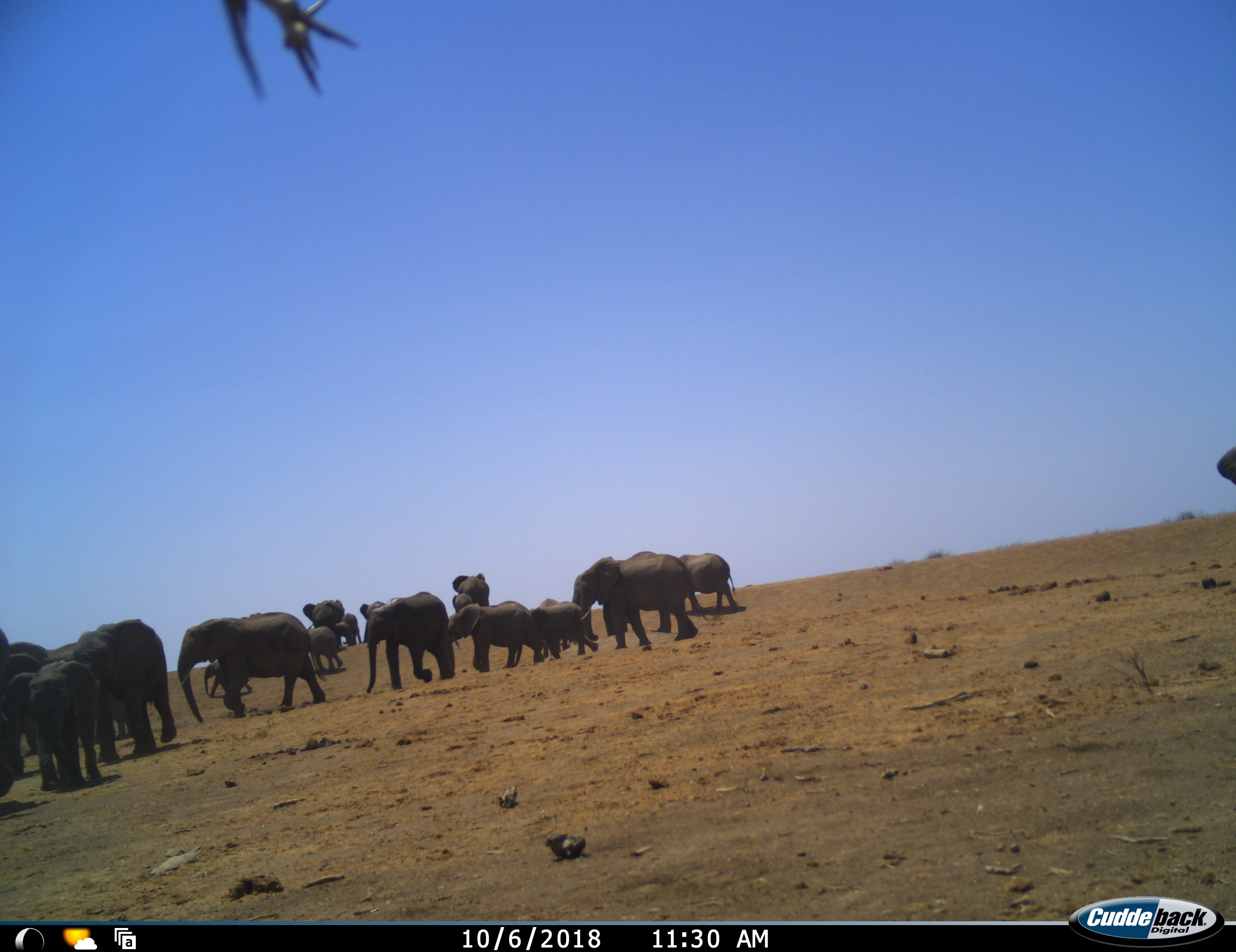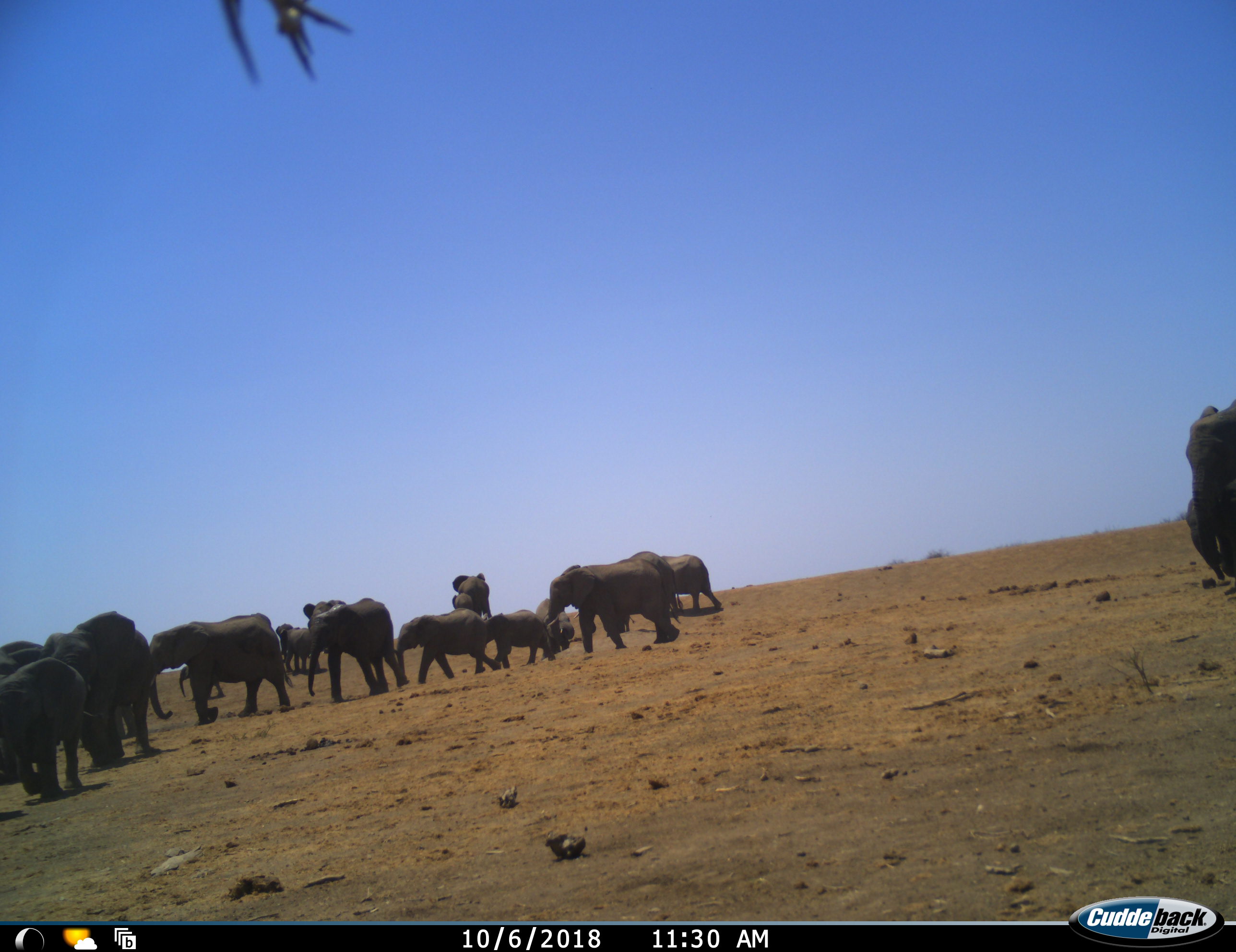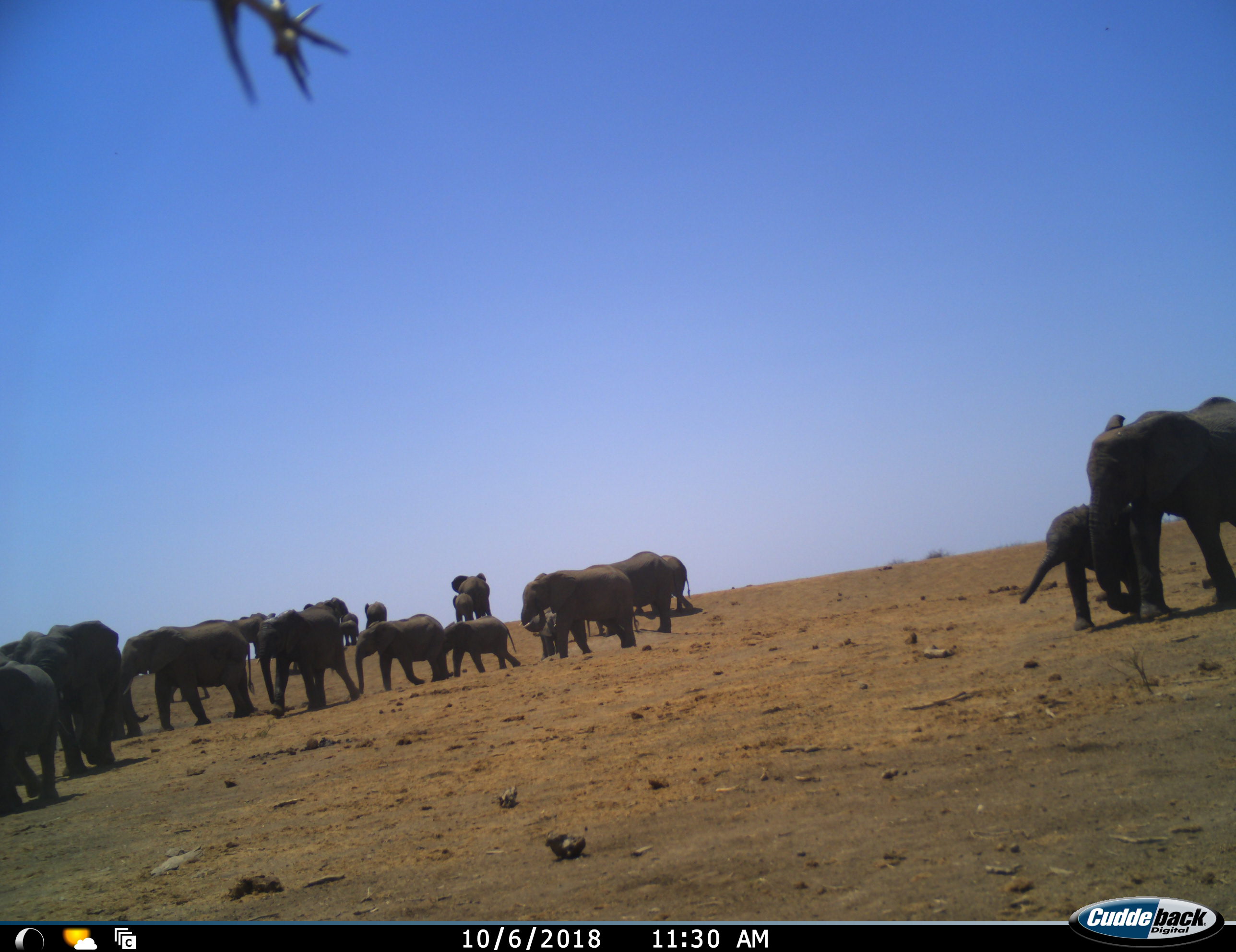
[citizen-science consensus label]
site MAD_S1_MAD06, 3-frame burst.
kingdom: Animalia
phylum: Chordata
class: Mammalia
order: Proboscidea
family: Elephantidae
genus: Loxodonta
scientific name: Loxodonta africana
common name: african bush elephant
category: elephant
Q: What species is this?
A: Elephant (african bush elephant) (Loxodonta africana).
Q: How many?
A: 11-50.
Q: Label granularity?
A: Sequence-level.